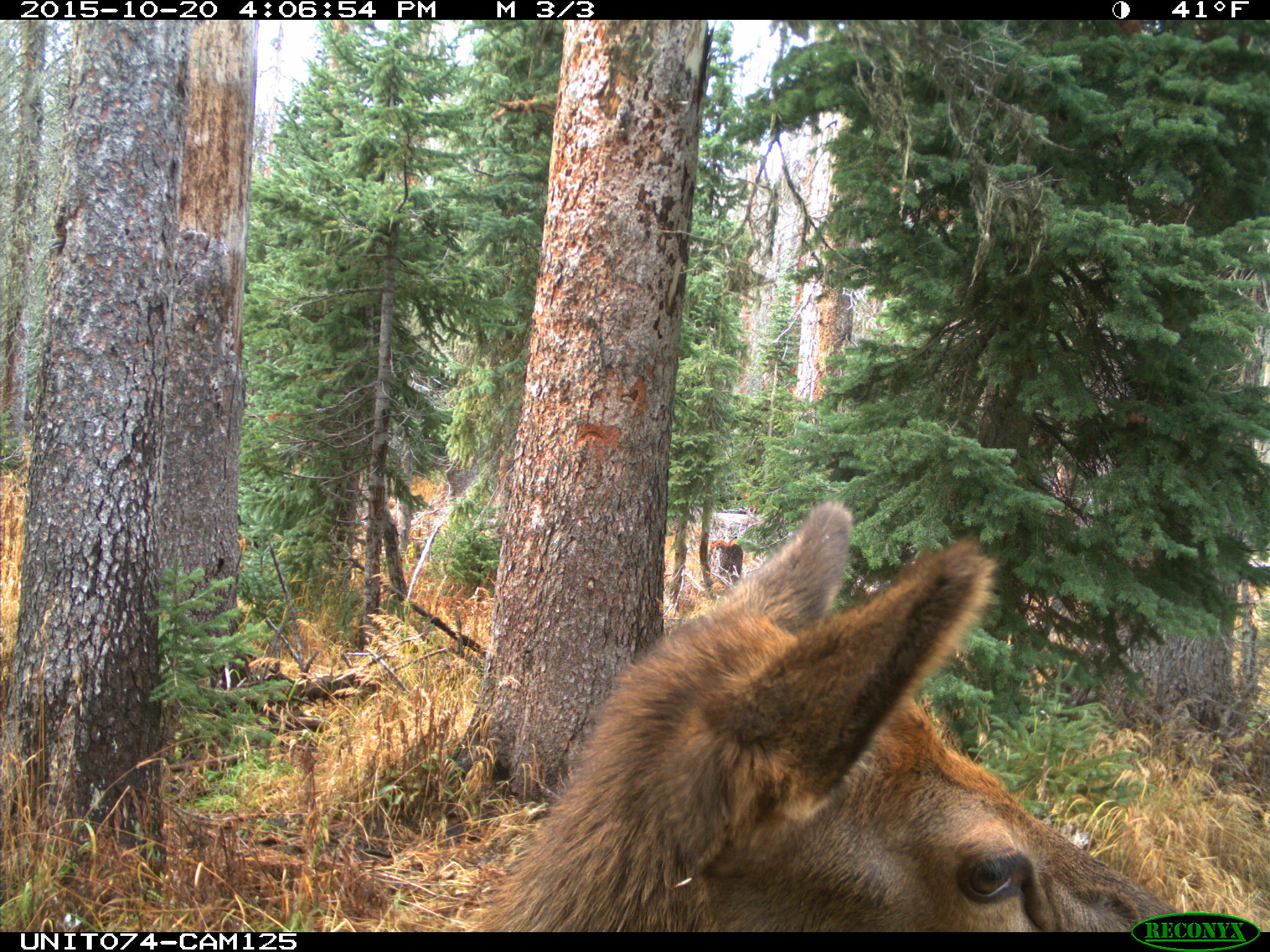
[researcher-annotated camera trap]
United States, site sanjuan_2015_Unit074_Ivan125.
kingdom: Animalia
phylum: Chordata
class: Mammalia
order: Artiodactyla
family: Cervidae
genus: Cervus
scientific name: Cervus elaphus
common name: red deer